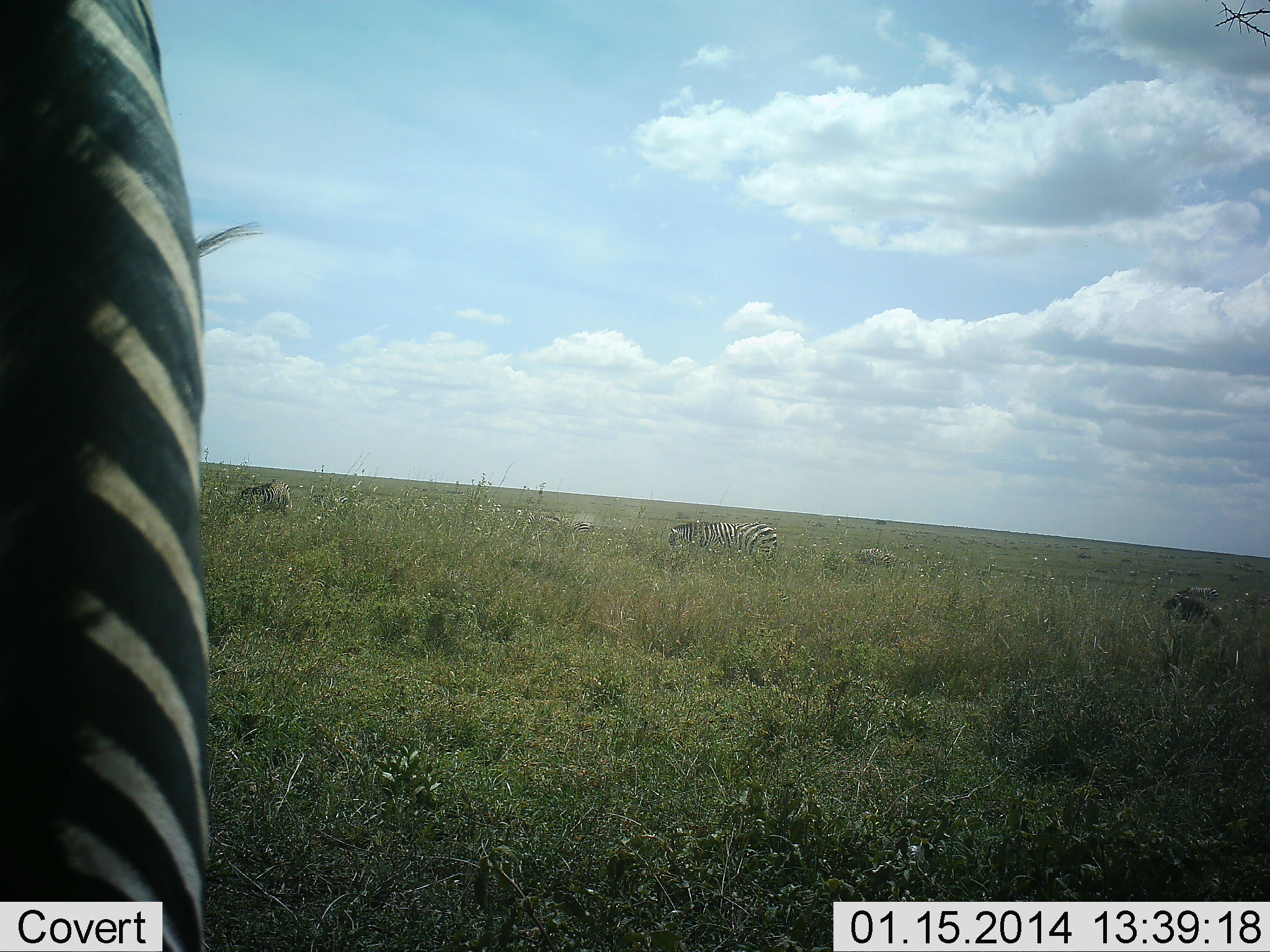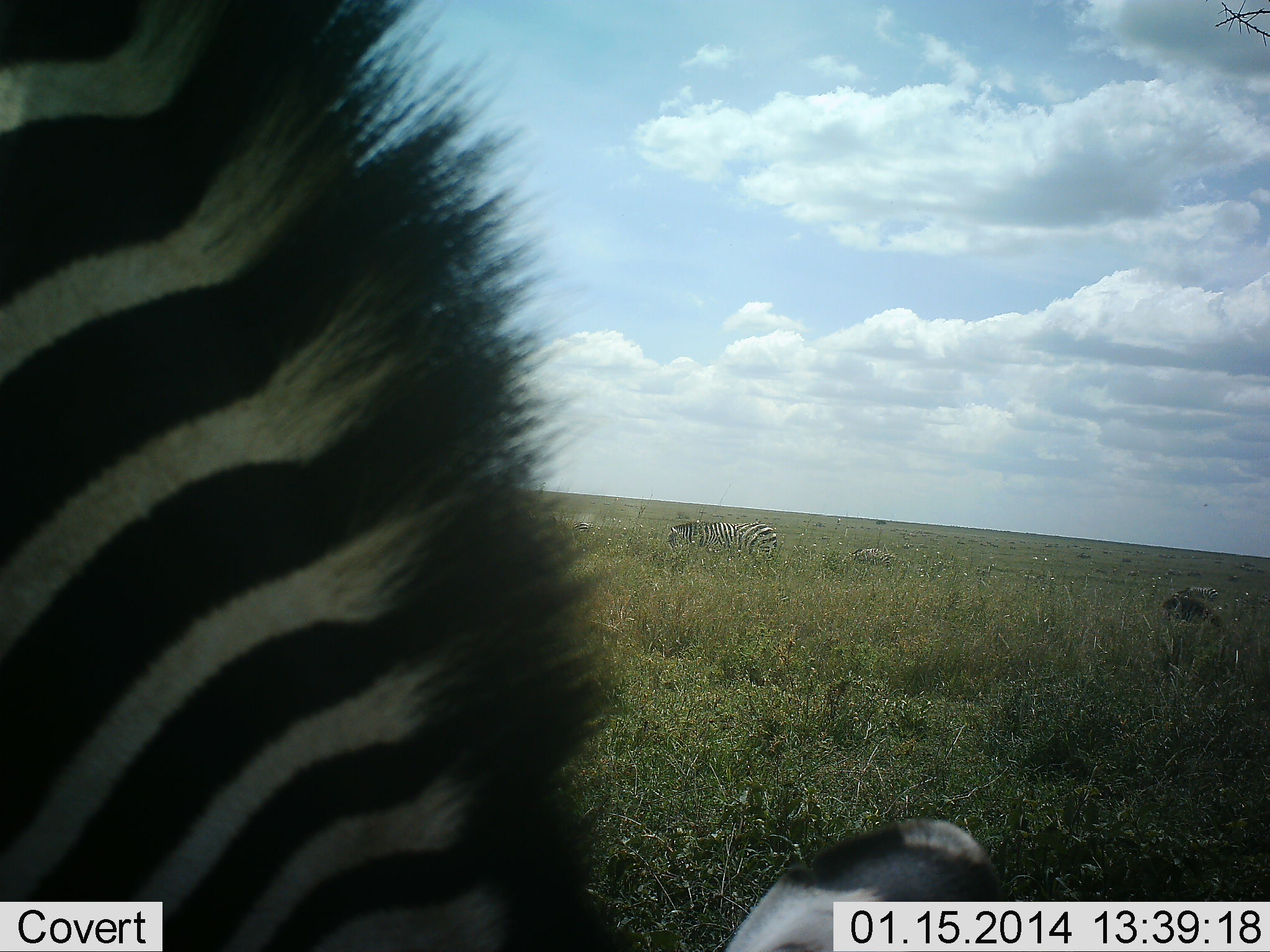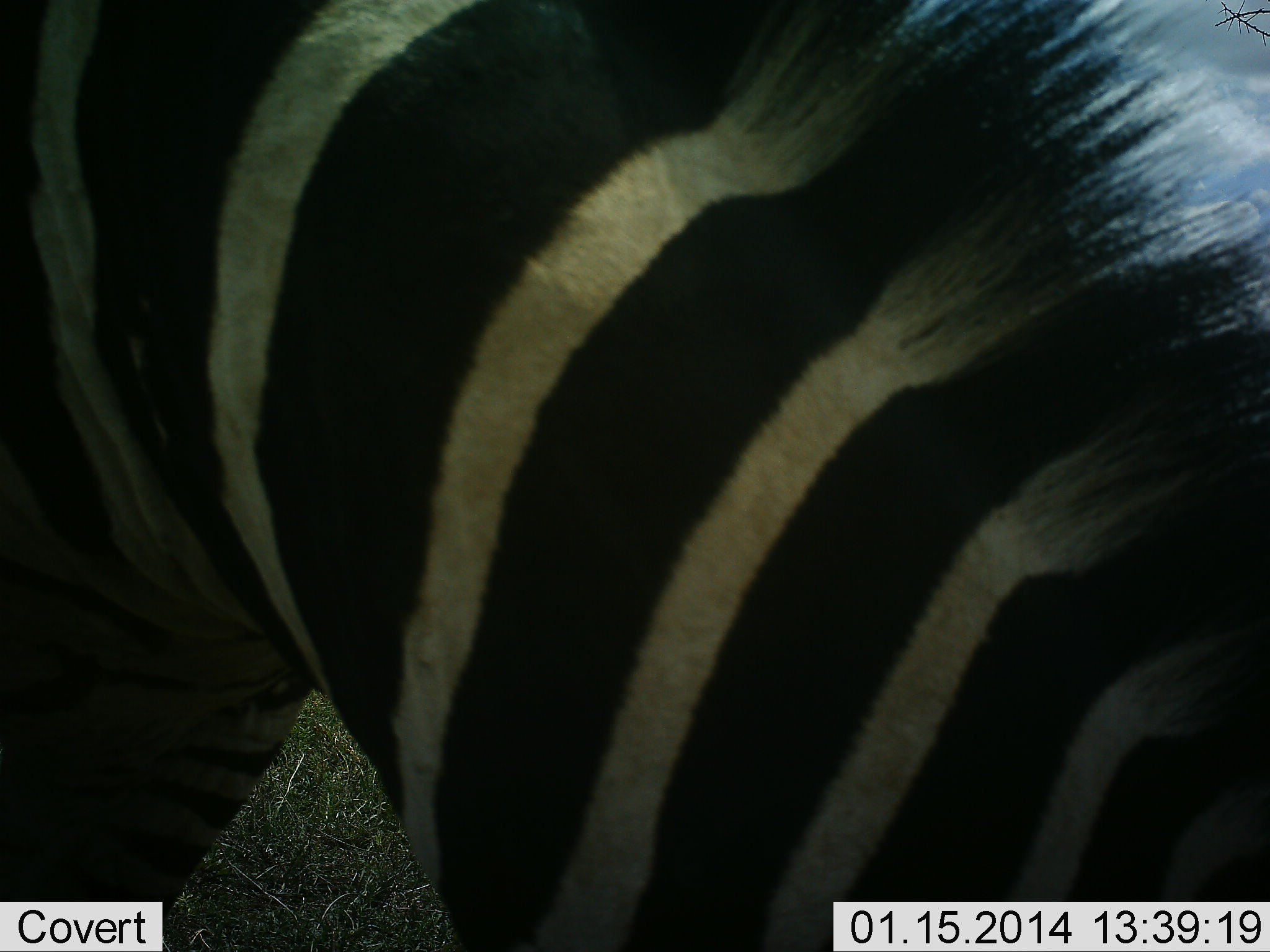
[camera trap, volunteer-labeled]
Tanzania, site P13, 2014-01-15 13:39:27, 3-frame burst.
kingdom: Animalia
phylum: Chordata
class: Mammalia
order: Perissodactyla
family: Equidae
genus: Equus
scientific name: Equus quagga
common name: plains zebra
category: zebra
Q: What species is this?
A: Zebra (plains zebra) (Equus quagga).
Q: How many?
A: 3.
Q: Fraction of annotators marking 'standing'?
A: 50%.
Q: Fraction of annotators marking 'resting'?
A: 20%.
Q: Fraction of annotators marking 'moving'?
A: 20%.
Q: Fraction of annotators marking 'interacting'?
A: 0%.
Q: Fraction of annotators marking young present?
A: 0%.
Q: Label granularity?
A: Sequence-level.